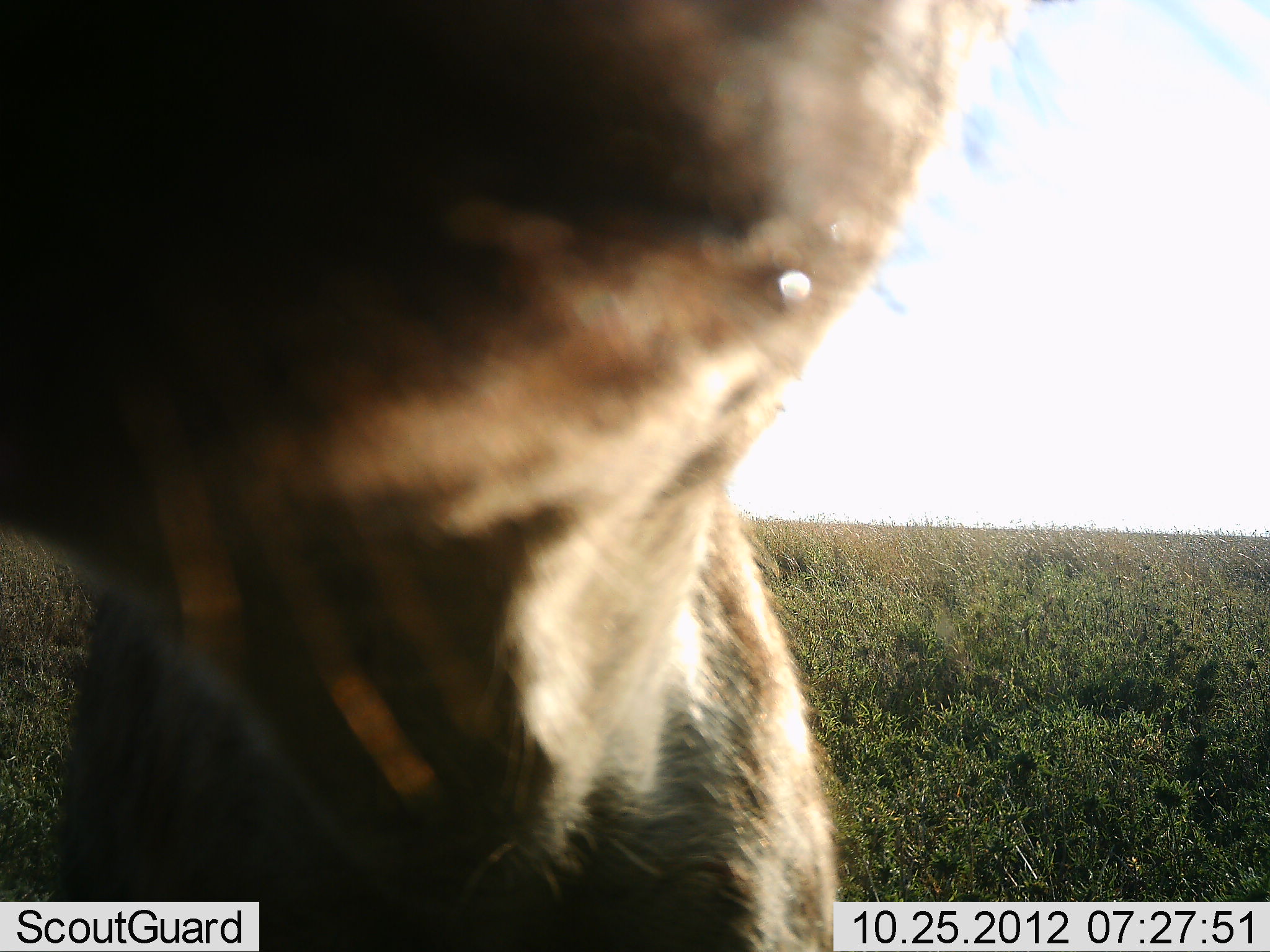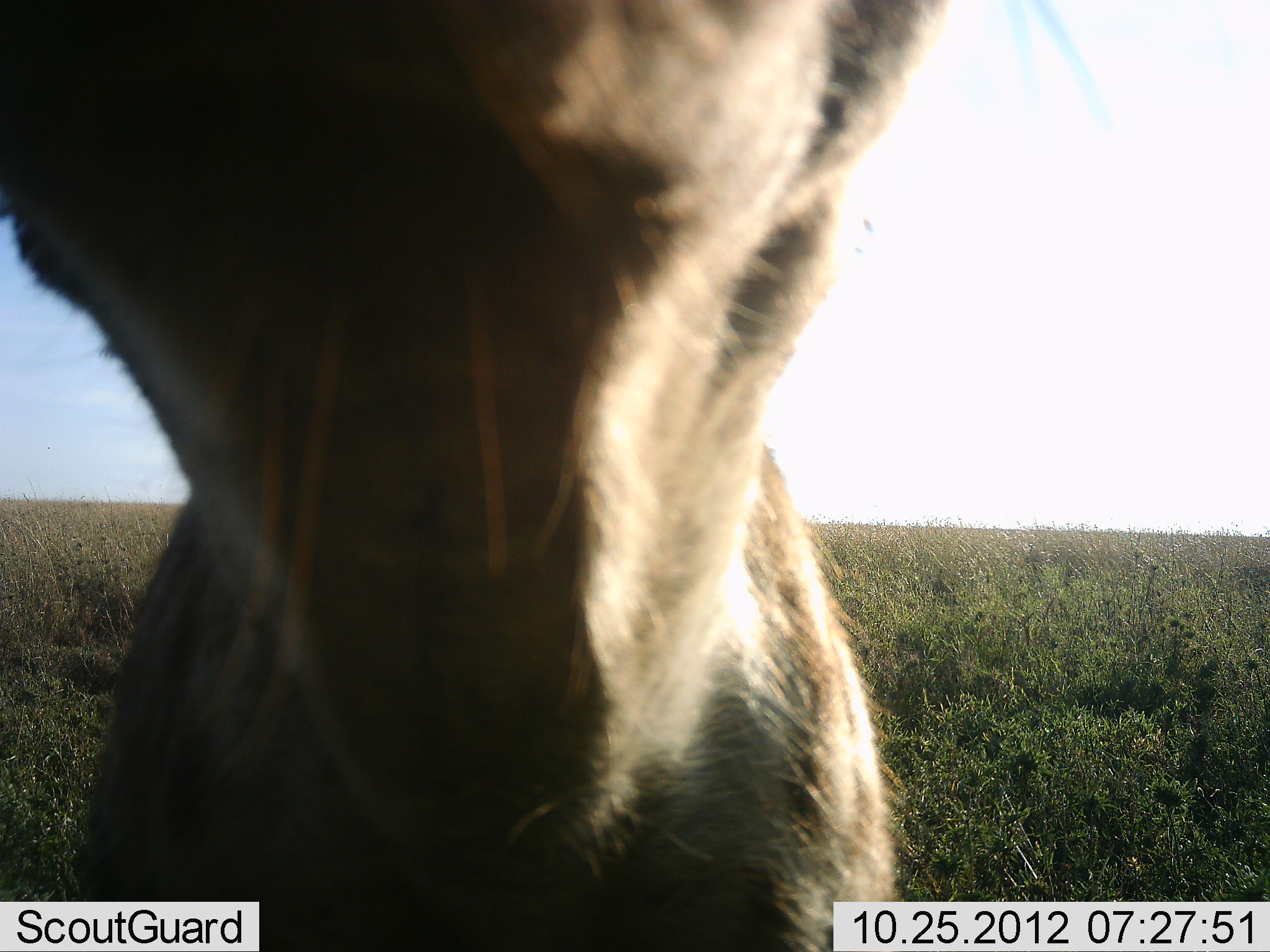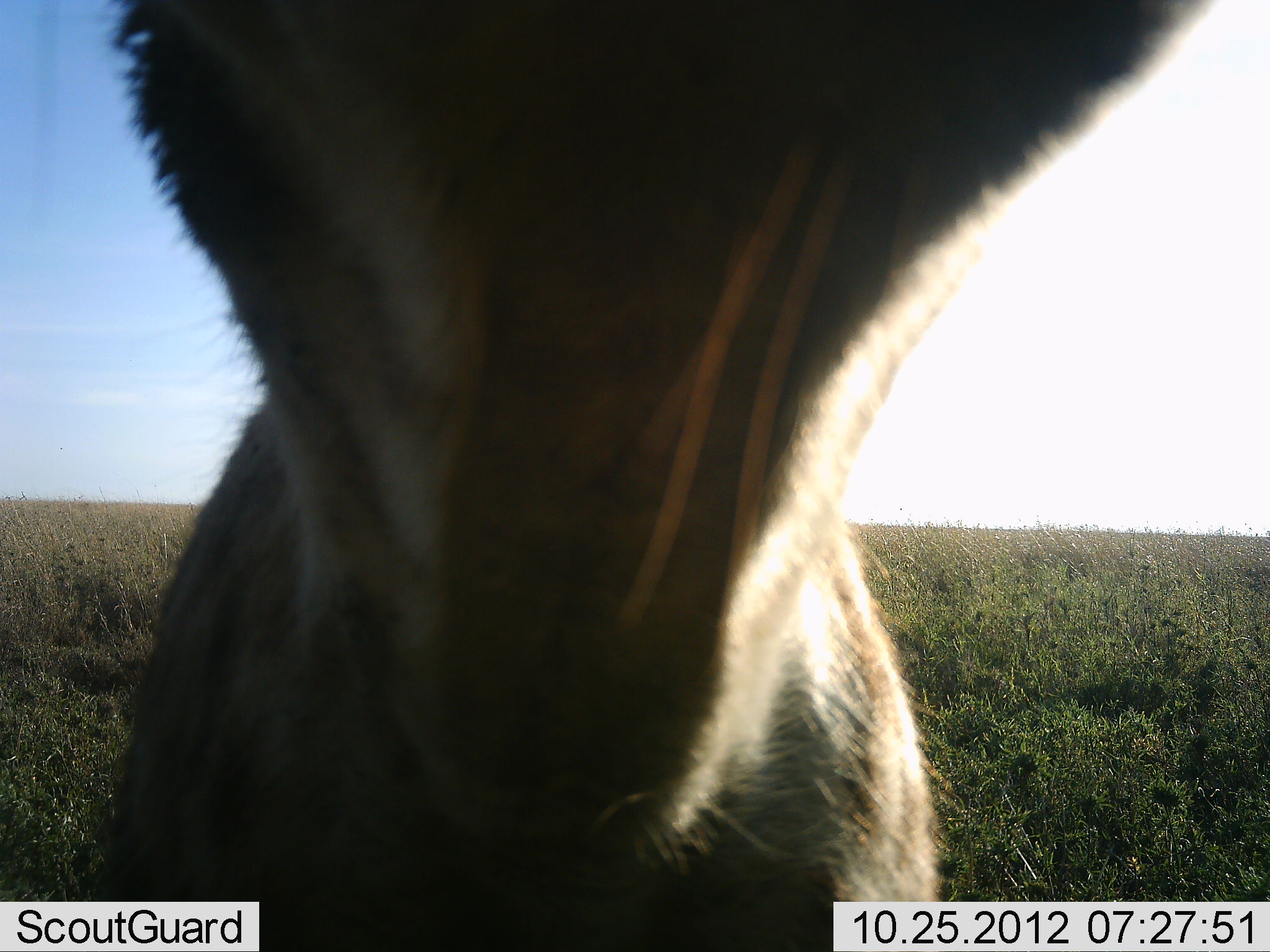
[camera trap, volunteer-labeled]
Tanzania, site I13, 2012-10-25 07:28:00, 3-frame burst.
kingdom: Animalia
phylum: Chordata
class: Mammalia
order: Carnivora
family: Hyaenidae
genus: Crocuta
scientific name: Crocuta crocuta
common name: spotted hyena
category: hyenaspotted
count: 1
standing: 78%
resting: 0%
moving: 11%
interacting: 22%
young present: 0%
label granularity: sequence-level